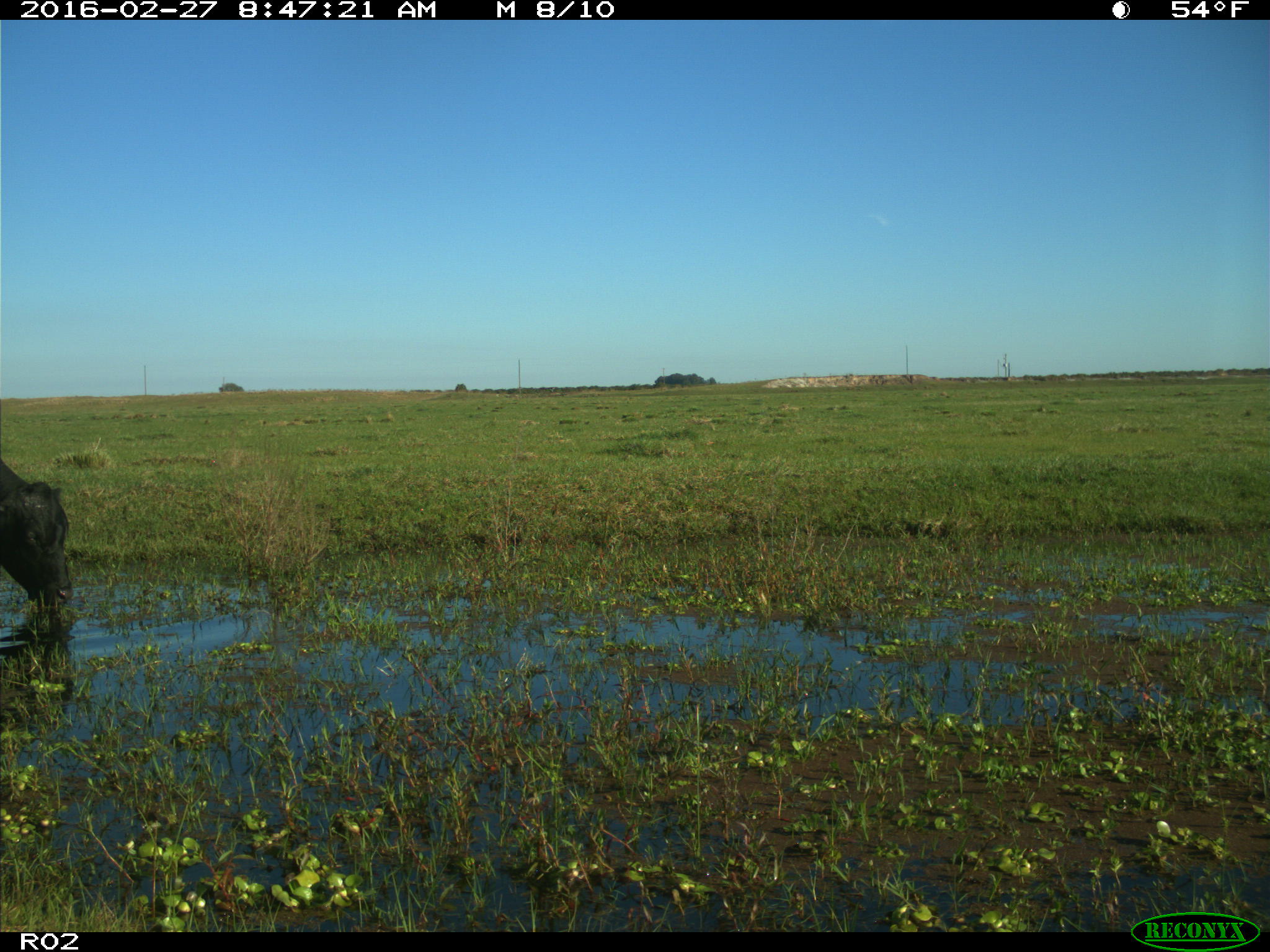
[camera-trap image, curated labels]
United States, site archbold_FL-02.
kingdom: Animalia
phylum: Chordata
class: Mammalia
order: Artiodactyla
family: Bovidae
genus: Bos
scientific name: Bos taurus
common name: domestic cow